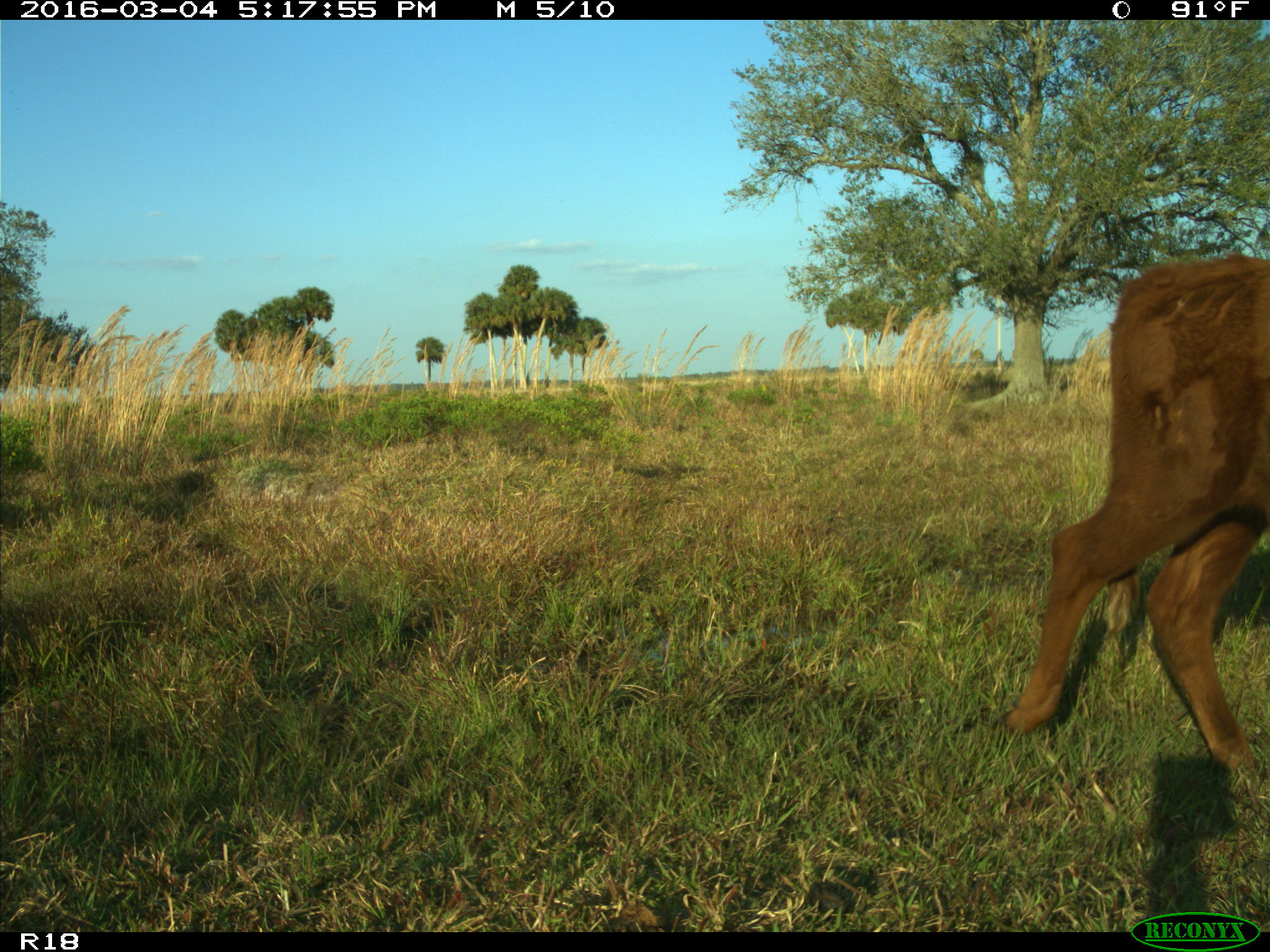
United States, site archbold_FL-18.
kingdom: Animalia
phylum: Chordata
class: Mammalia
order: Artiodactyla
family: Bovidae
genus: Bos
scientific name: Bos taurus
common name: domestic cow